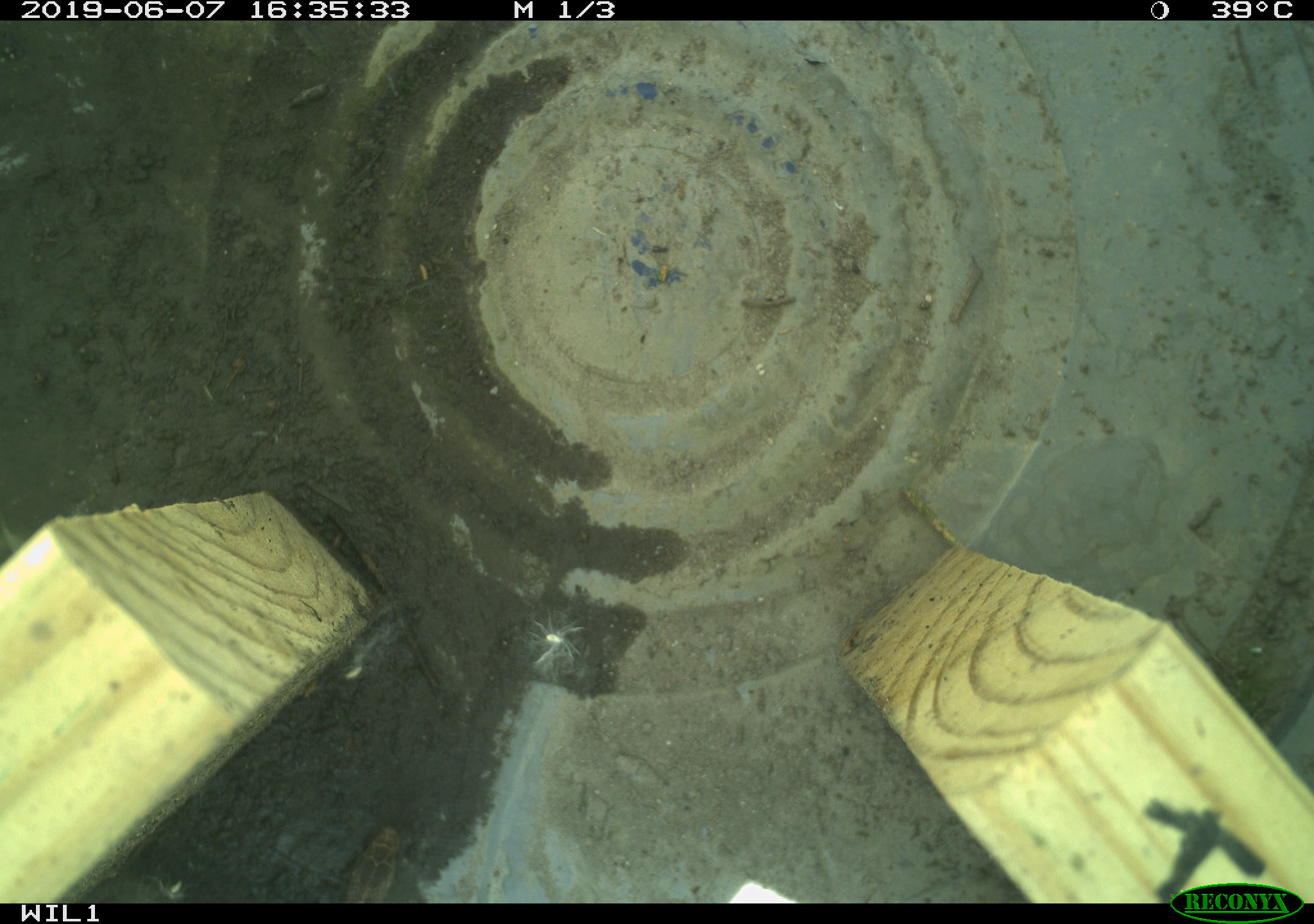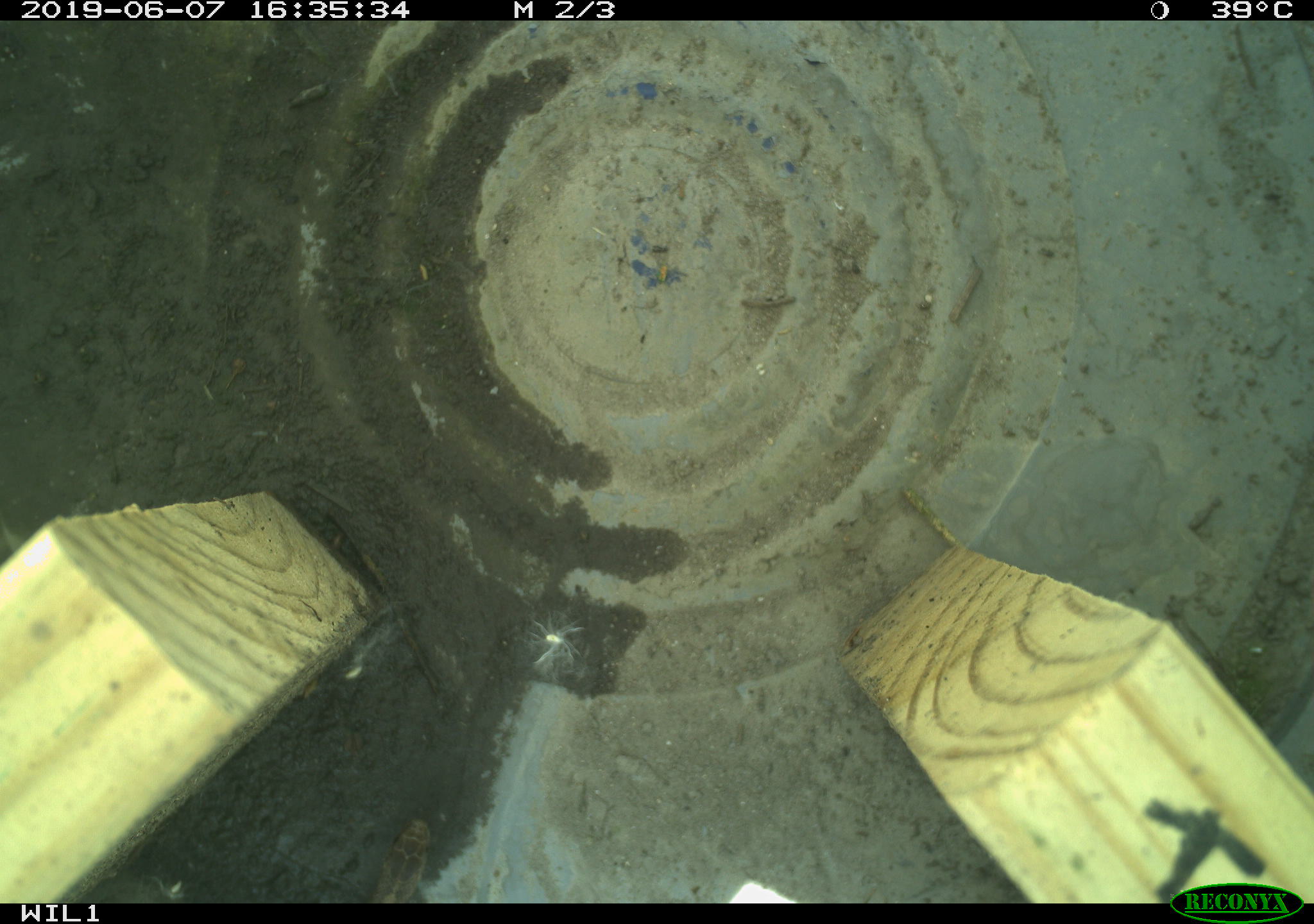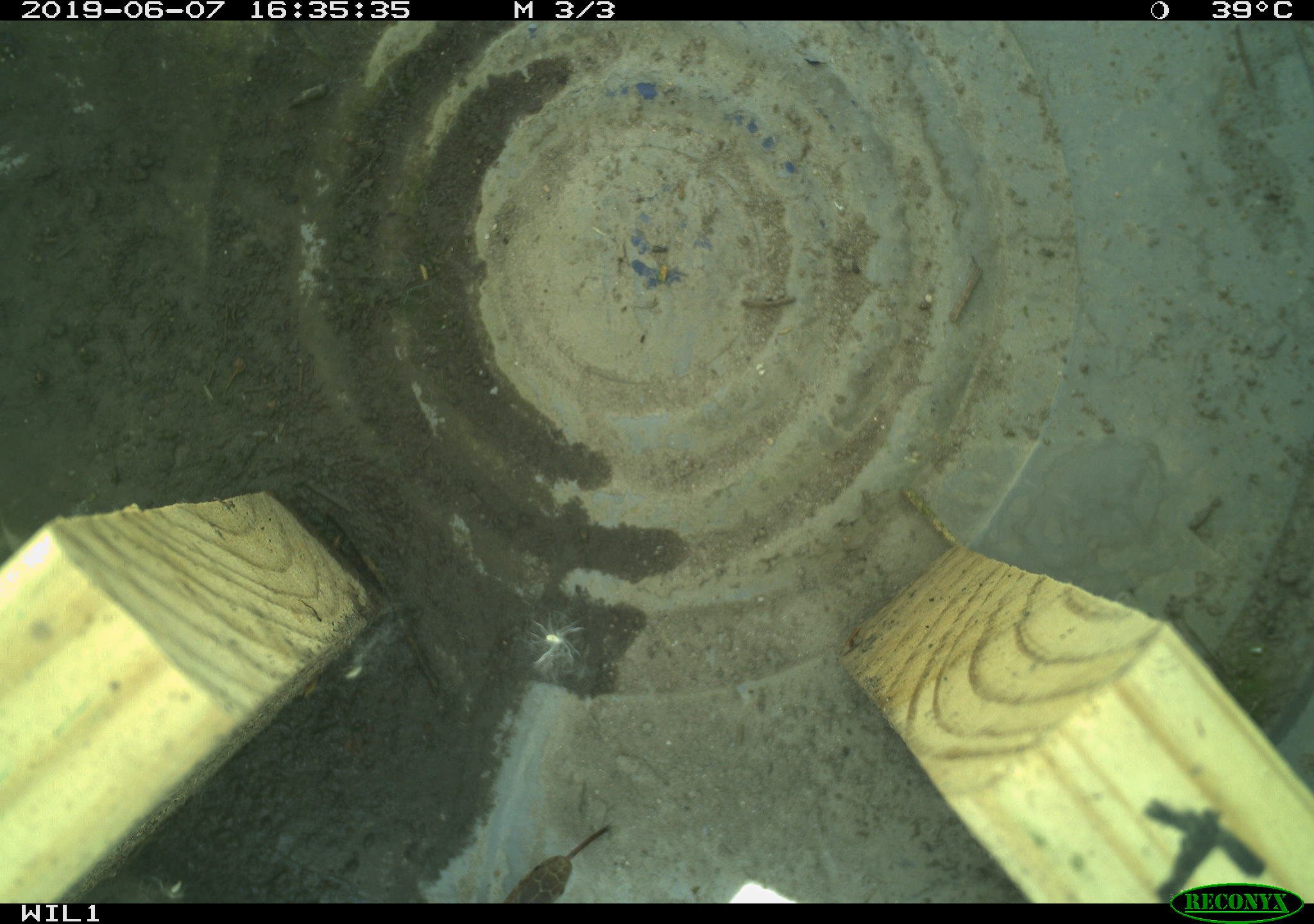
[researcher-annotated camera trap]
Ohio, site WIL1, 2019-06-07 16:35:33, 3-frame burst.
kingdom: Animalia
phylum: Chordata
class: Reptilia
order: Squamata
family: Colubridae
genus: Thamnophis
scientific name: Thamnophis sirtalis sirtalis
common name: eastern gartersnake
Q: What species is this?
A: Eastern gartersnake (Thamnophis sirtalis sirtalis).